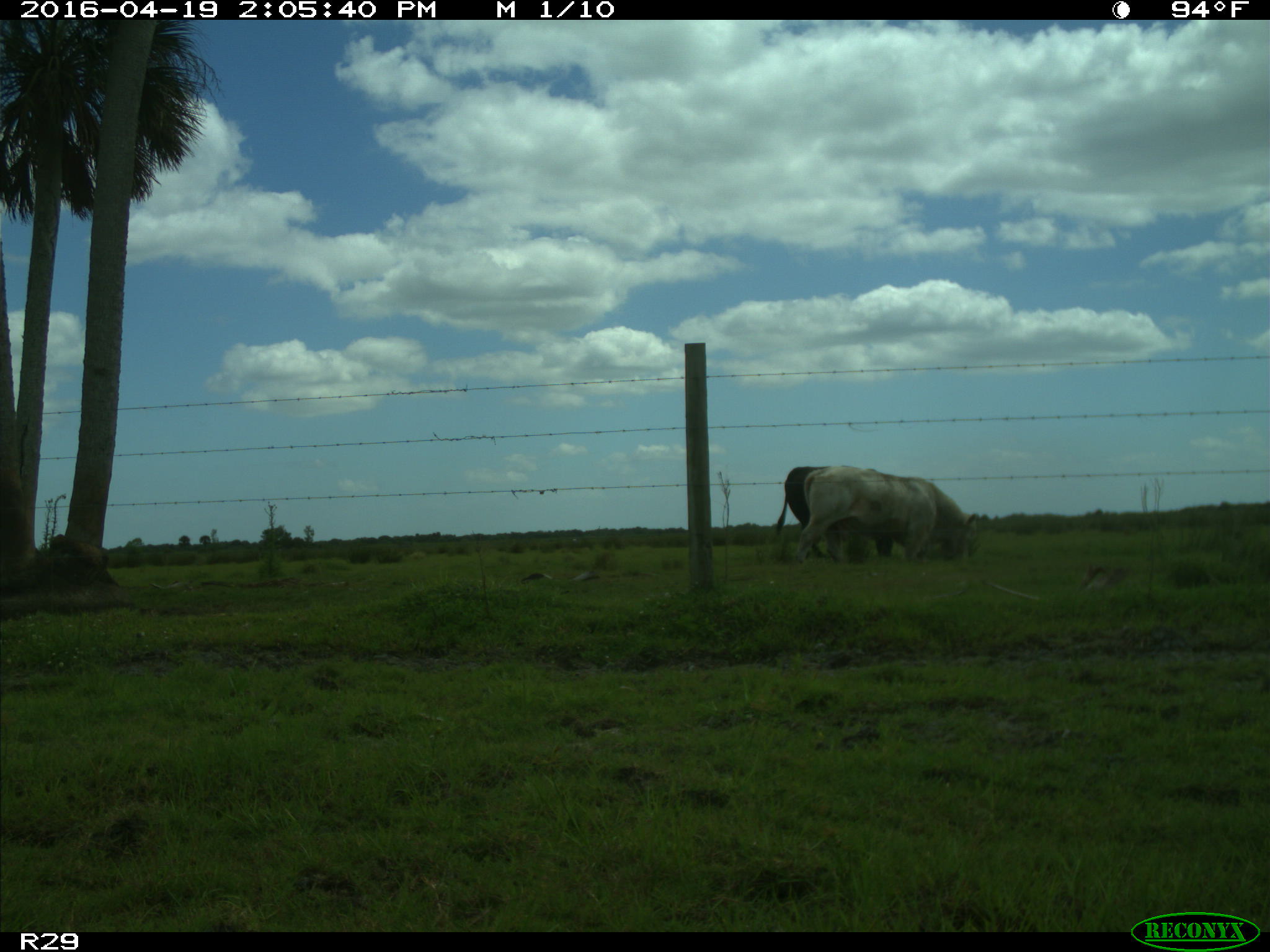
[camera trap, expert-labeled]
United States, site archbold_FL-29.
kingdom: Animalia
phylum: Chordata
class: Mammalia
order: Artiodactyla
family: Bovidae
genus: Bos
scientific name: Bos taurus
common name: domestic cow